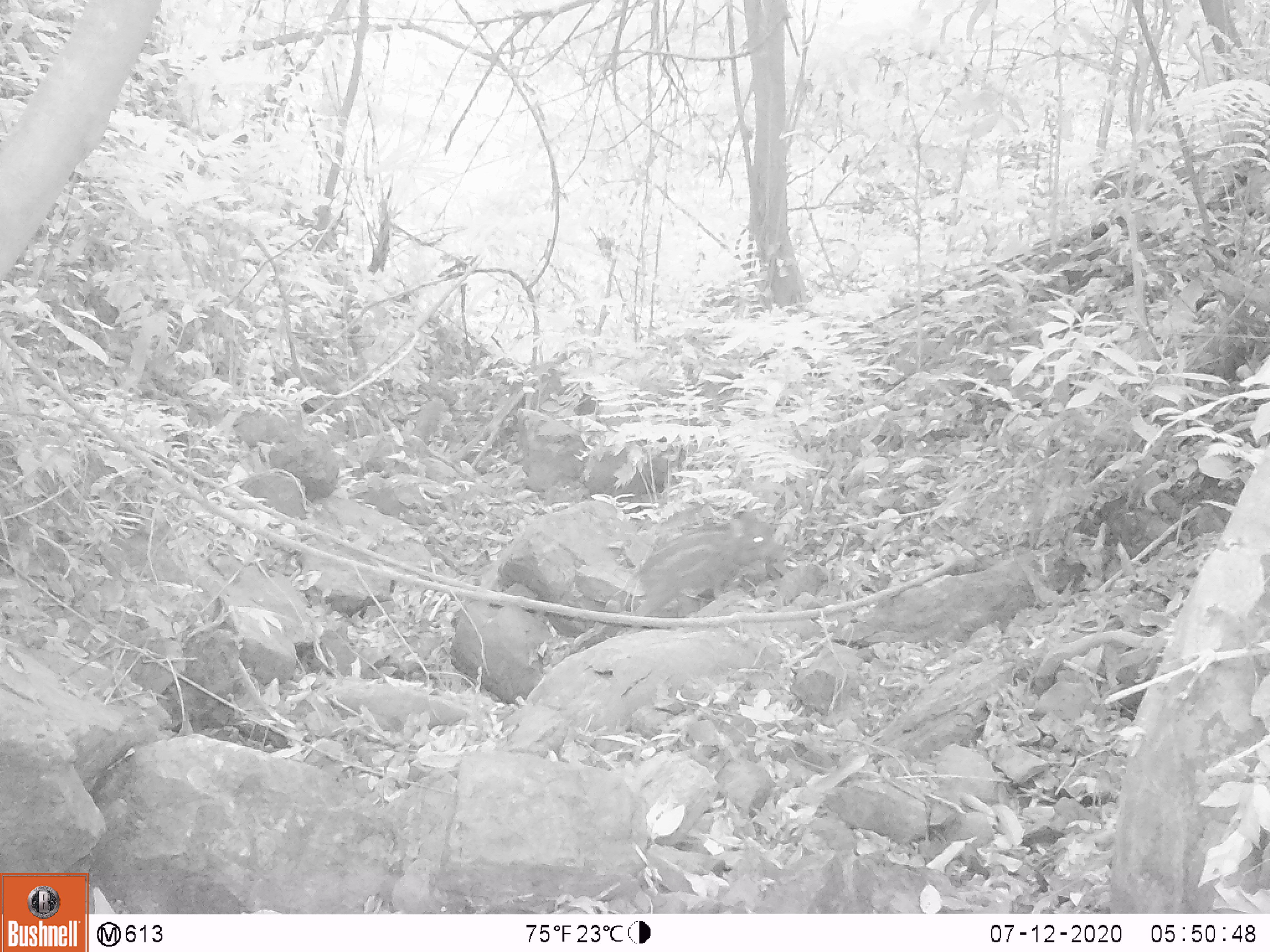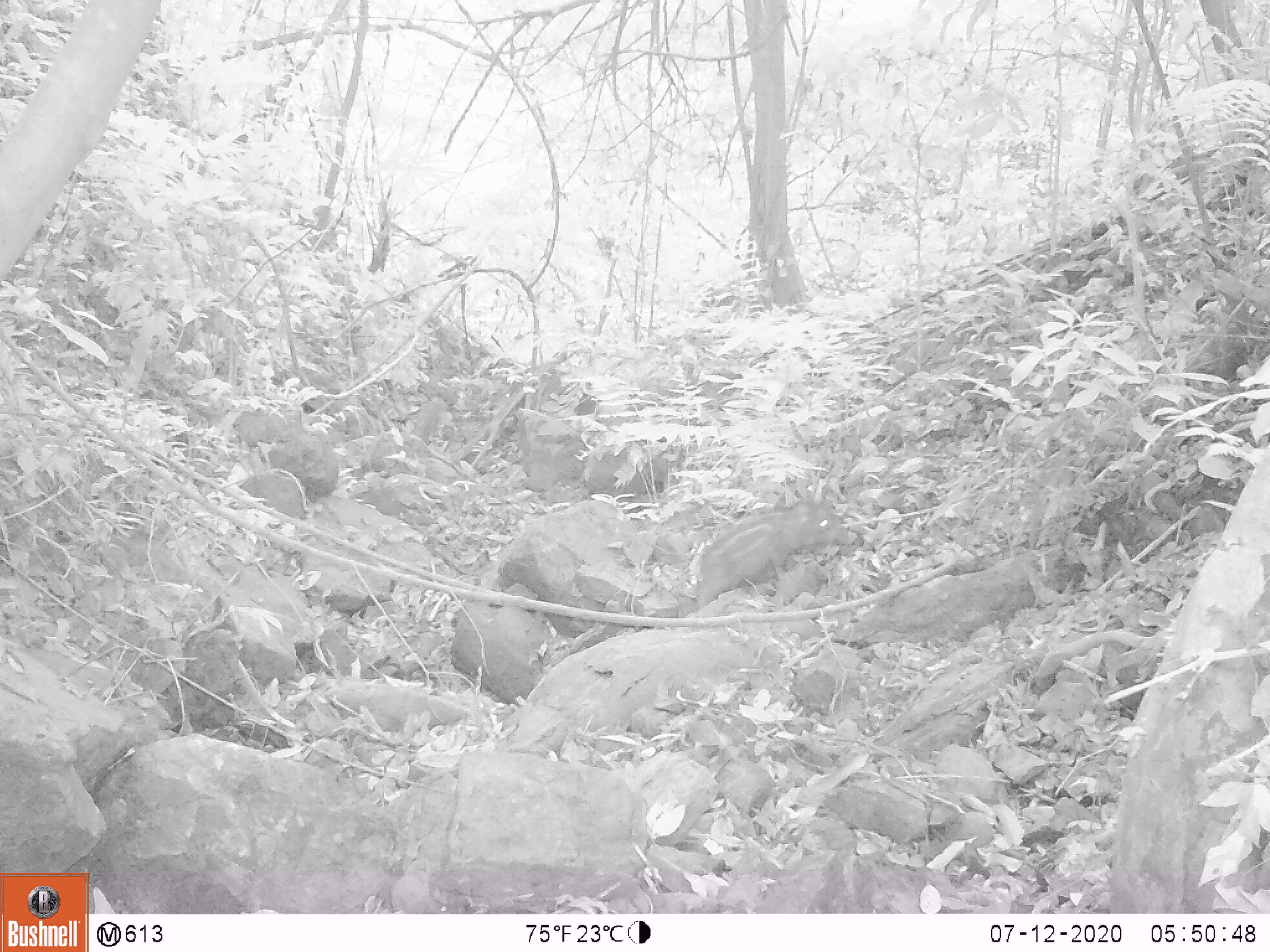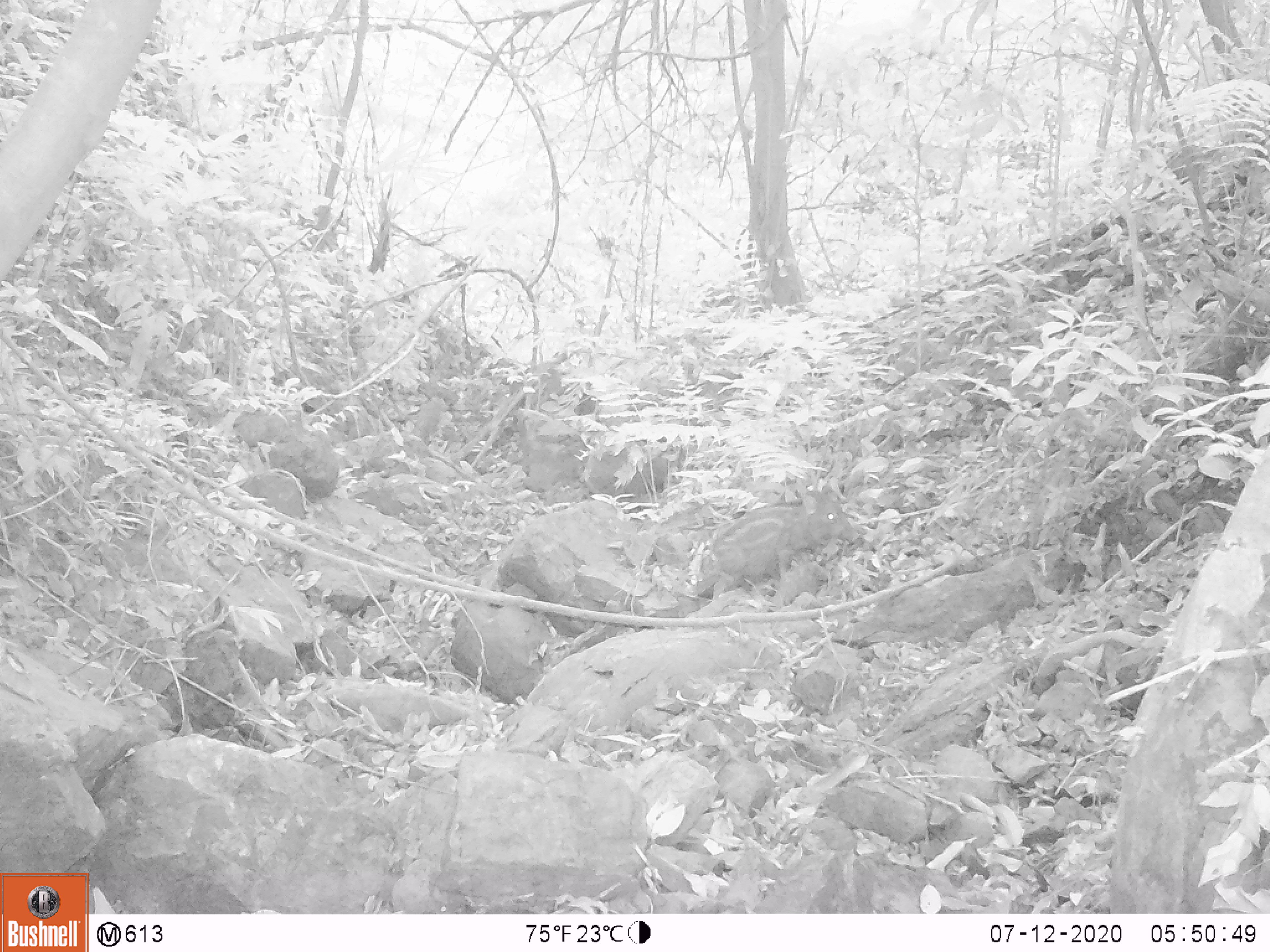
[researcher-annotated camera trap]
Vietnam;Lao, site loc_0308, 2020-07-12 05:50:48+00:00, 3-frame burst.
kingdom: Animalia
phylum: Chordata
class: Mammalia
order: Artiodactyla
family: Suidae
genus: Sus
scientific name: Sus scrofa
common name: eurasian wild pig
Eurasian wild pig (Sus scrofa). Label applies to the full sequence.